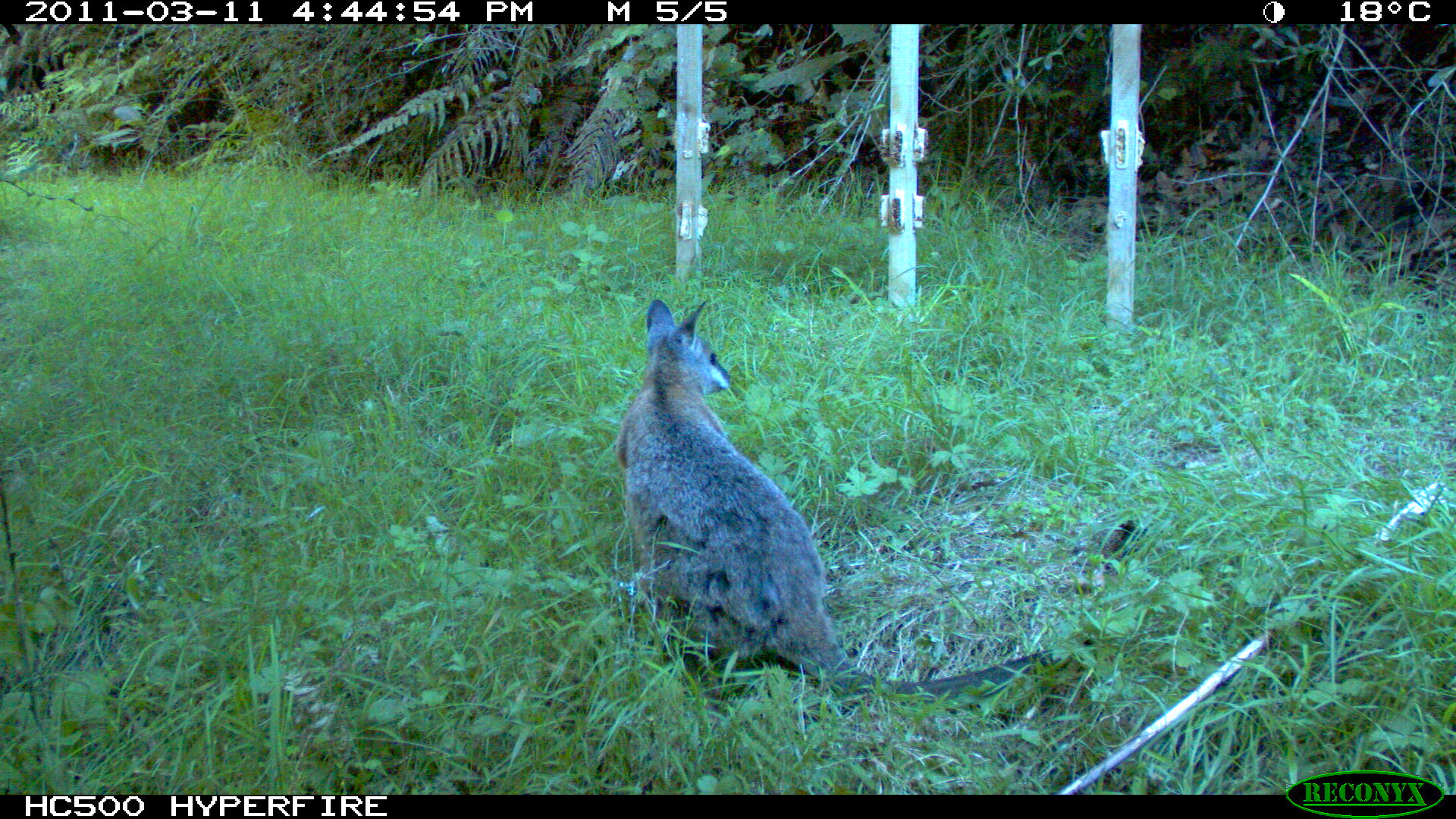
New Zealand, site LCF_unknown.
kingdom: Animalia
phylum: Chordata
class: Mammalia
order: Diprotodontia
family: Macropodidae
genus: Notamacropus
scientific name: Notamacropus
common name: wallaby